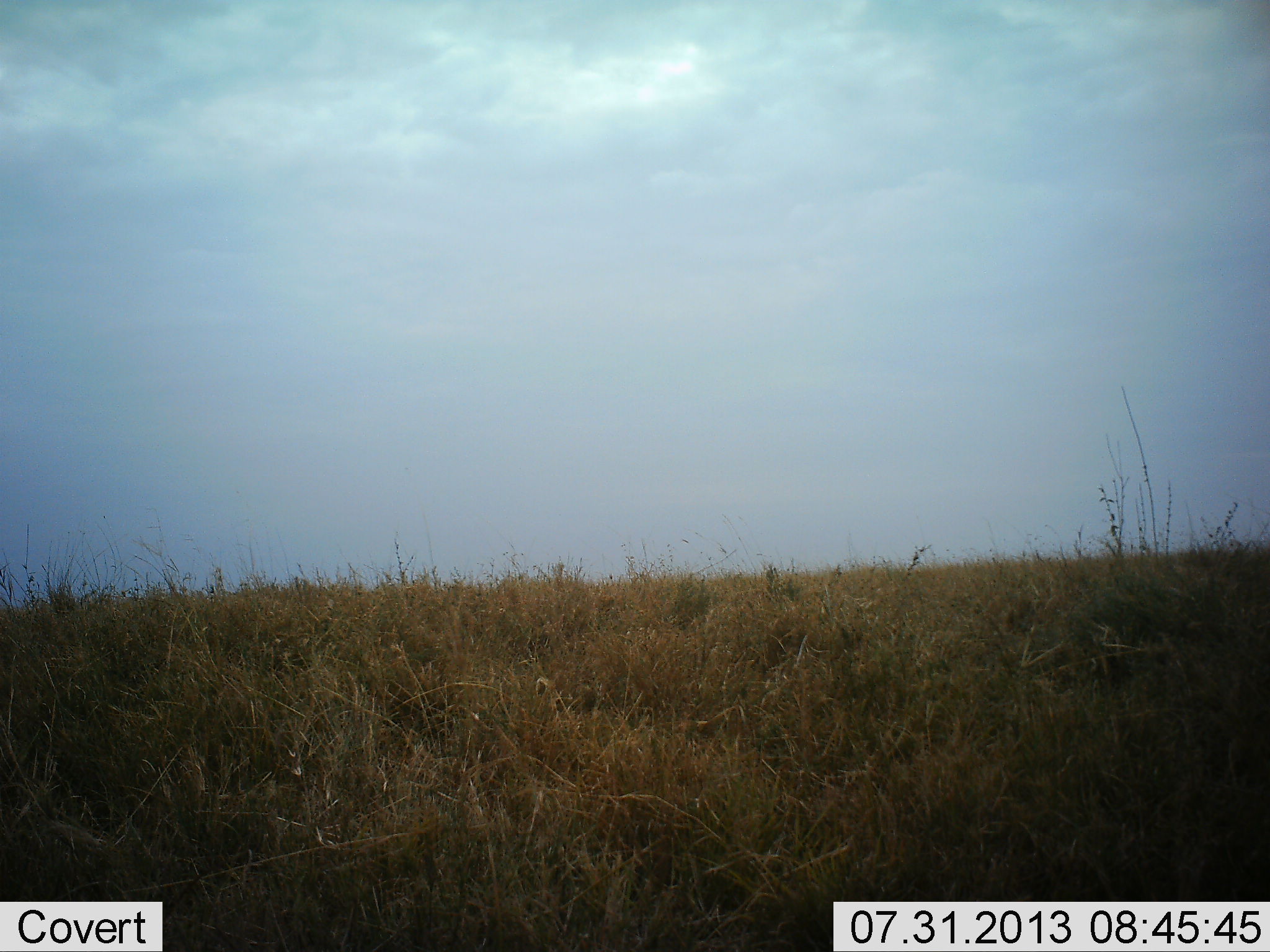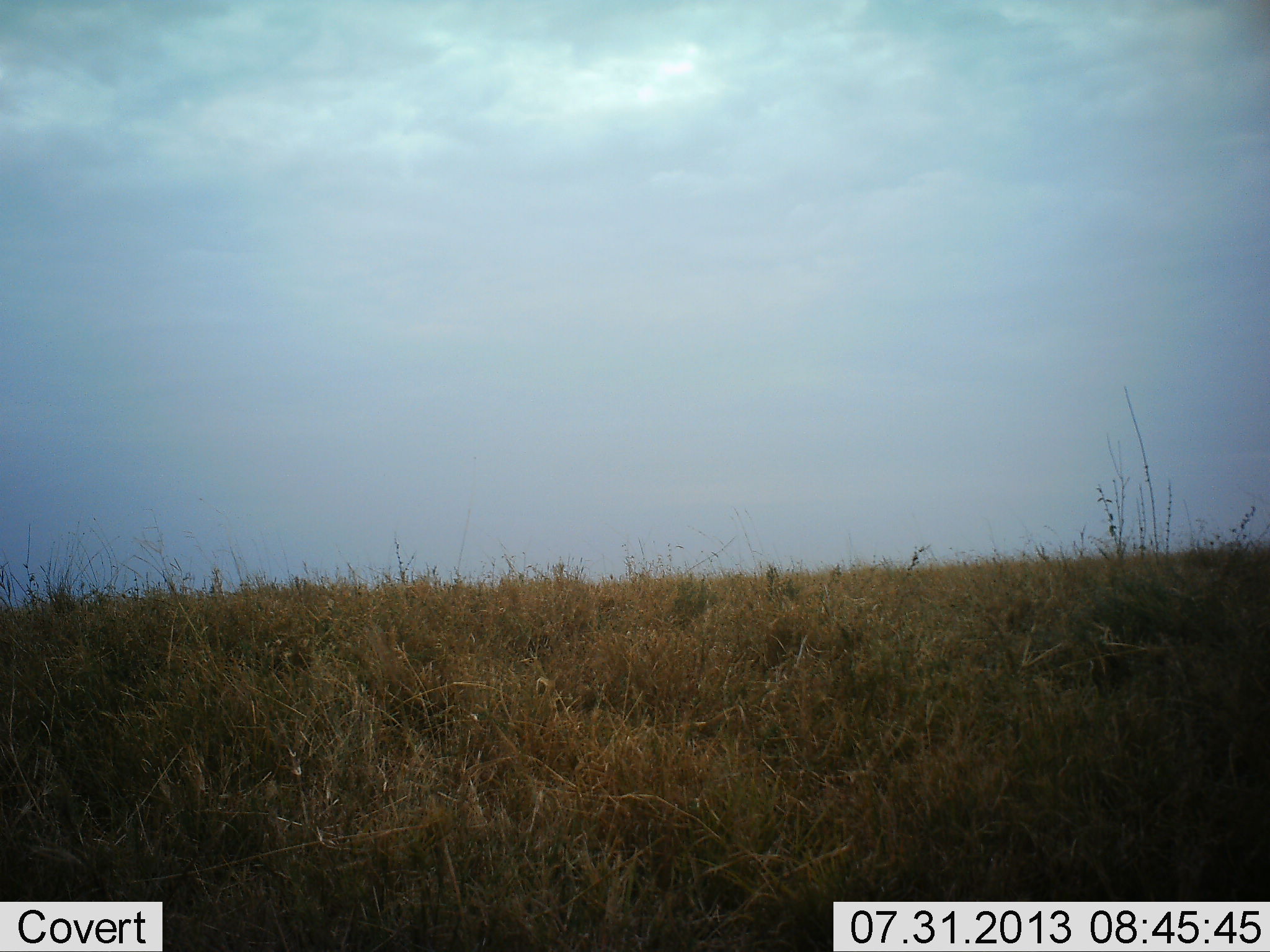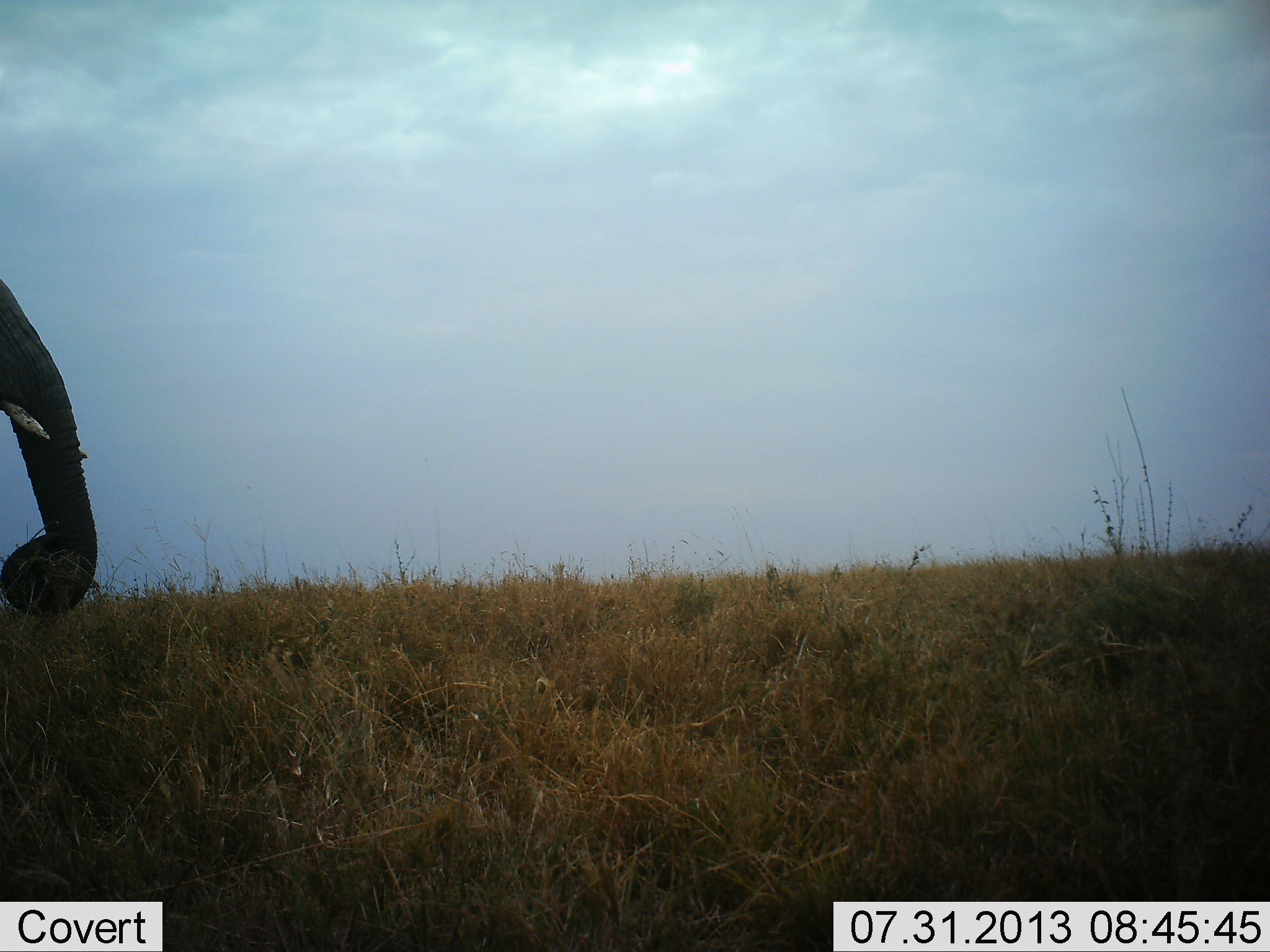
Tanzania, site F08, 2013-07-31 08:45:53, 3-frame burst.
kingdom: Animalia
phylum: Chordata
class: Mammalia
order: Proboscidea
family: Elephantidae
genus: Loxodonta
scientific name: Loxodonta africana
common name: african bush elephant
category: elephant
Elephant (african bush elephant) (Loxodonta africana), count 1. Behavior (volunteer vote fractions): standing 6%, resting 0%, moving 81%, interacting 0%. Young present (vote fraction): 0%. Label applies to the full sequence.